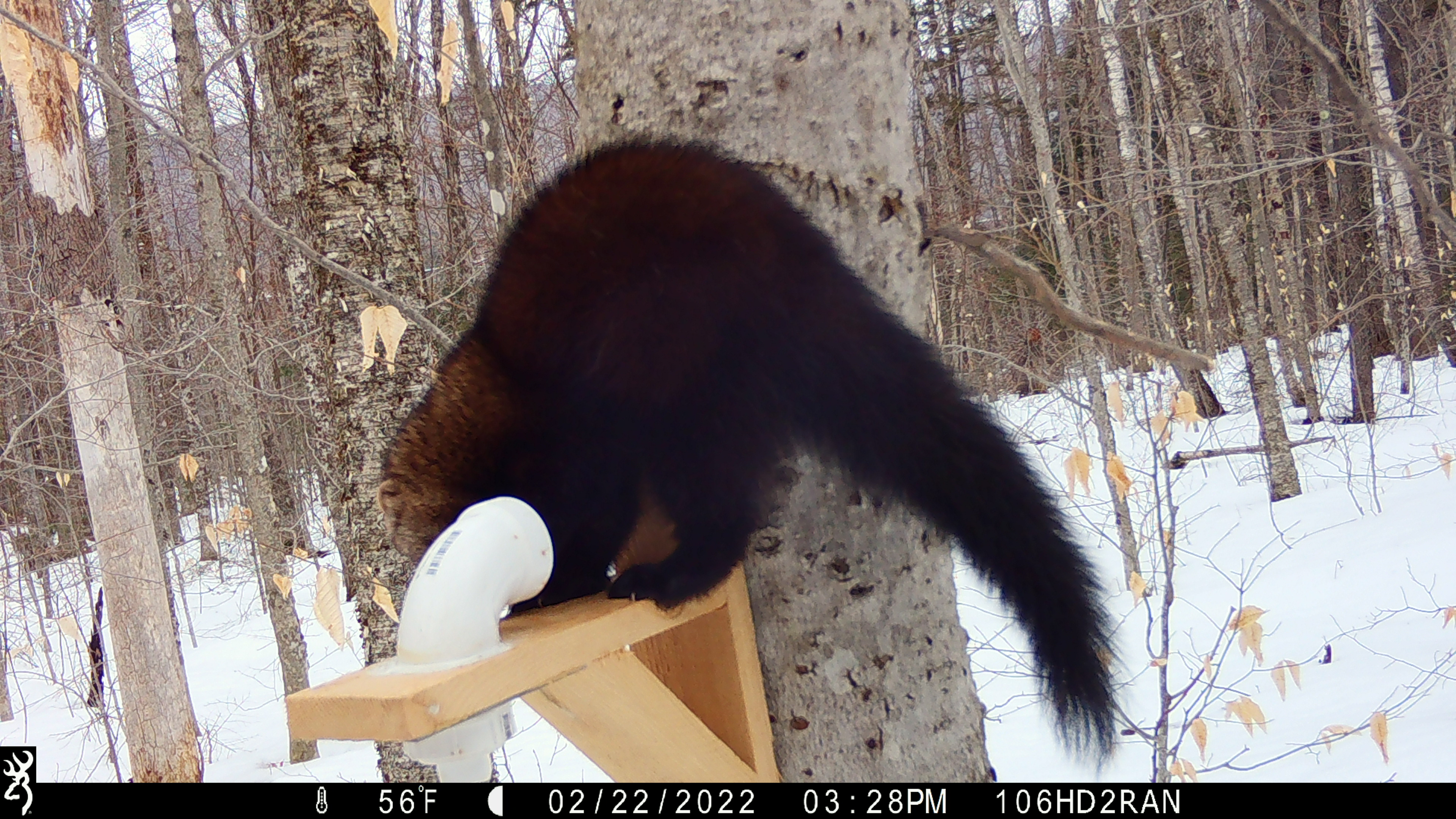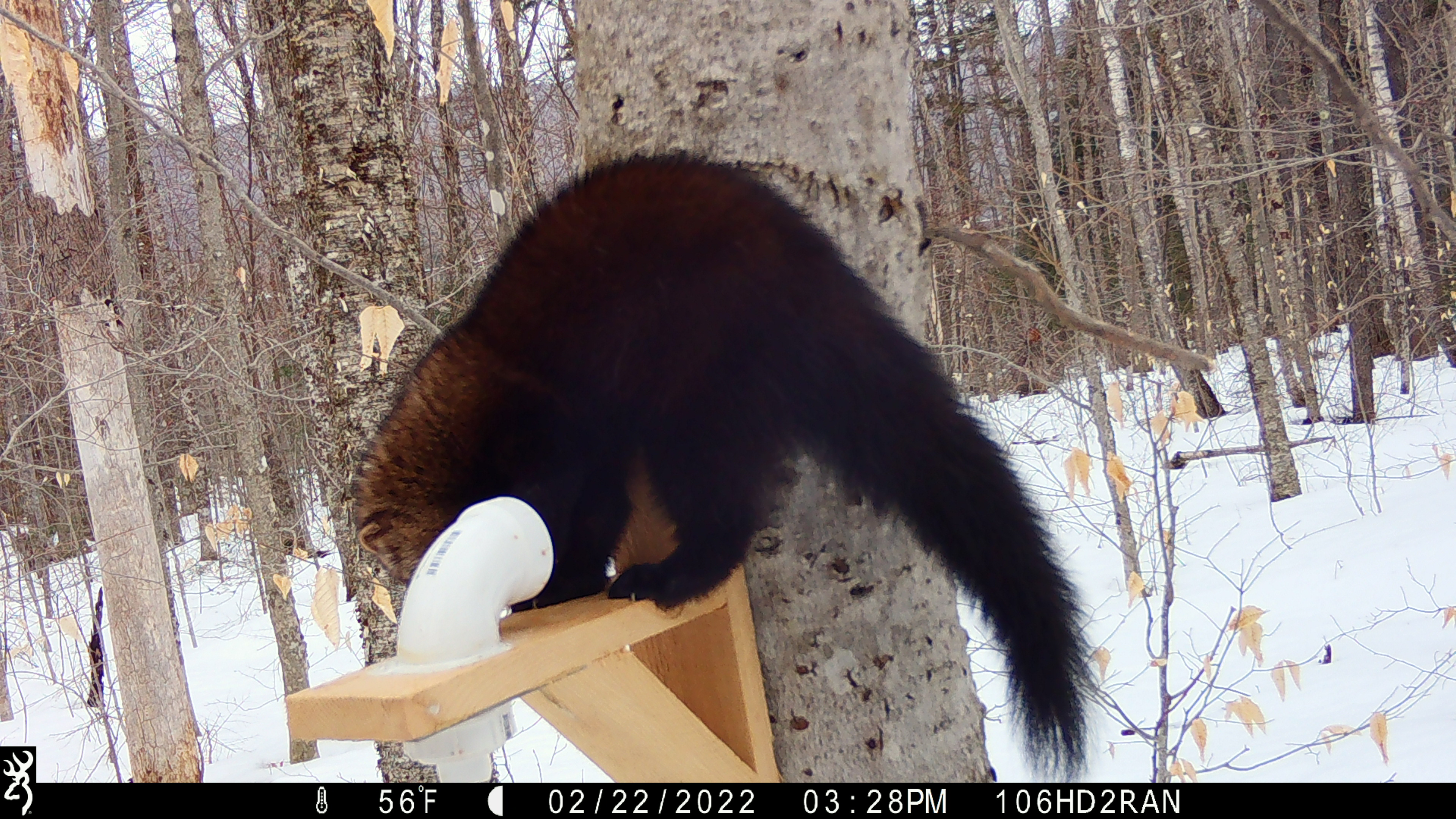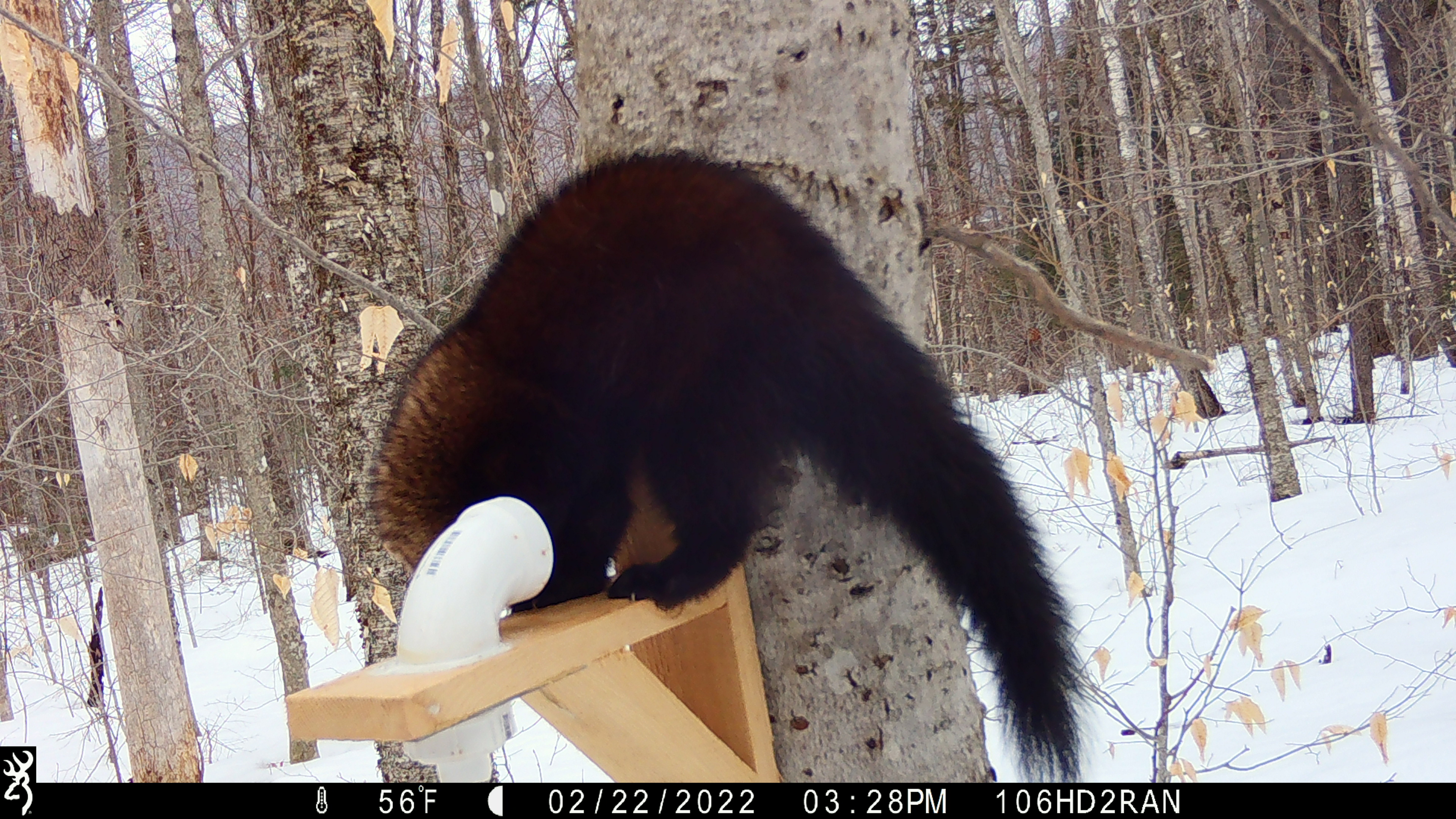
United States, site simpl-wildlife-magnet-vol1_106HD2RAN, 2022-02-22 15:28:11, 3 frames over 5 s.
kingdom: Animalia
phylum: Chordata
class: Mammalia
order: Carnivora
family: Mustelidae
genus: Pekania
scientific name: Pekania pennanti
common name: fisher